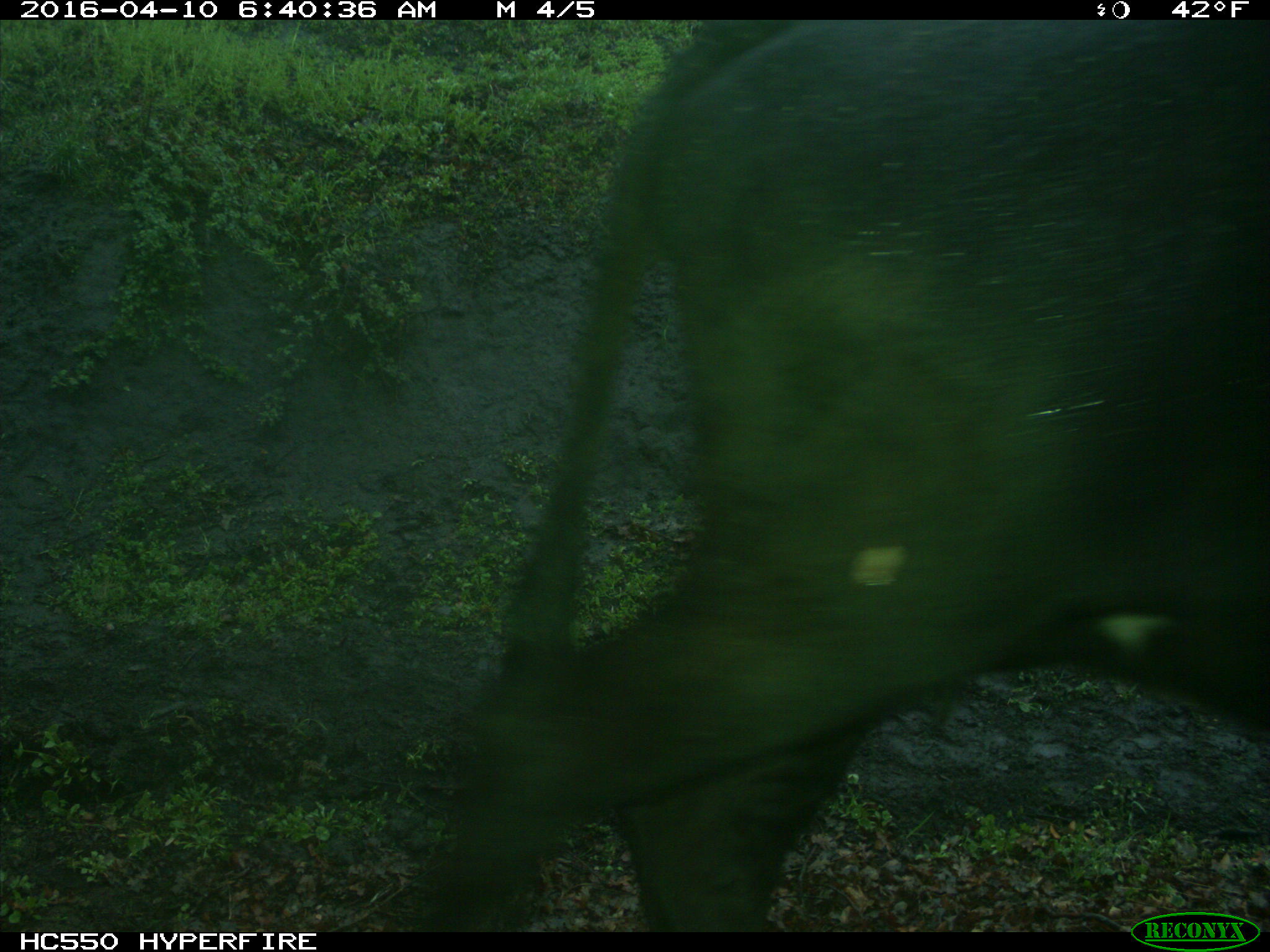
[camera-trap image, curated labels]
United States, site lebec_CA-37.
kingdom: Animalia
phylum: Chordata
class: Mammalia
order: Artiodactyla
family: Bovidae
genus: Bos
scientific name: Bos taurus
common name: domestic cow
Bos taurus (domestic cow).